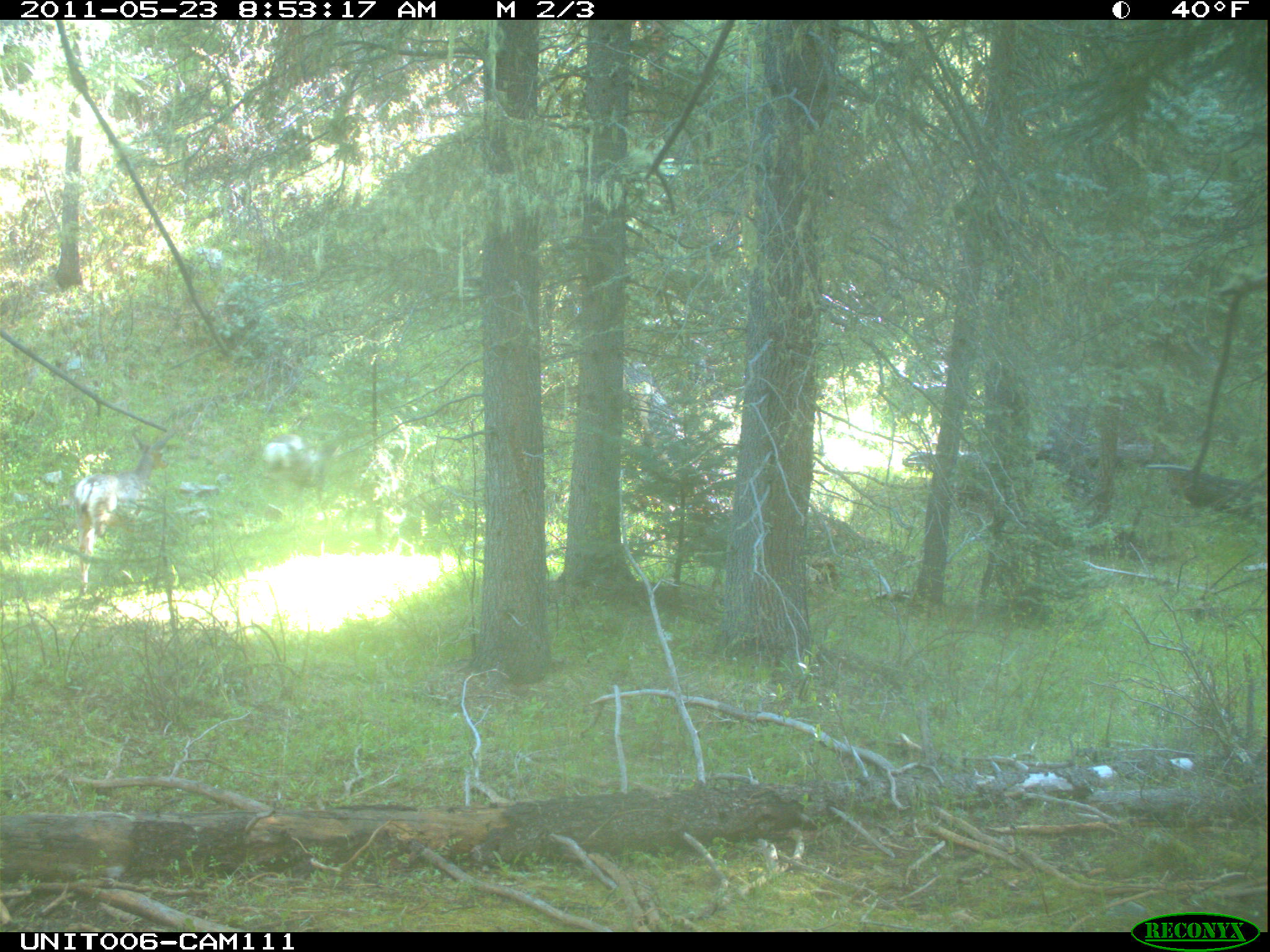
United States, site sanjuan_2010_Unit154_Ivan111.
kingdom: Animalia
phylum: Chordata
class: Mammalia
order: Artiodactyla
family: Cervidae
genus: Odocoileus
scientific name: Odocoileus hemionus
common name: mule deer